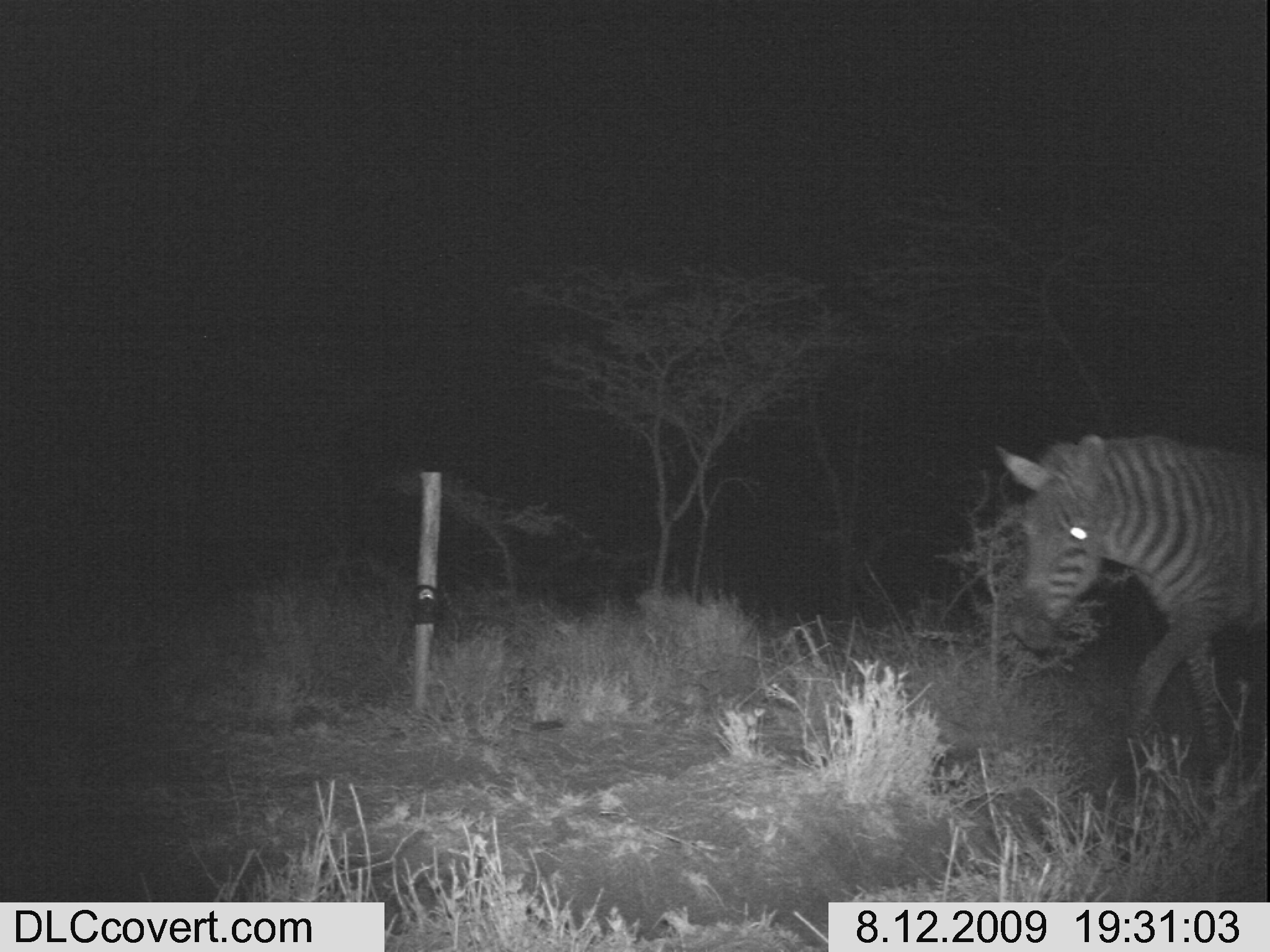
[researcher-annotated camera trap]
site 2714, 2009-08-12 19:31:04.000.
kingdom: Animalia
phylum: Chordata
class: Mammalia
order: Perissodactyla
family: Equidae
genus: Equus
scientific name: Equus quagga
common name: plains zebra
Equus quagga (plains zebra), count 1.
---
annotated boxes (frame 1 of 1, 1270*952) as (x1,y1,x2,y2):
equus quagga: (990,429,1270,753)